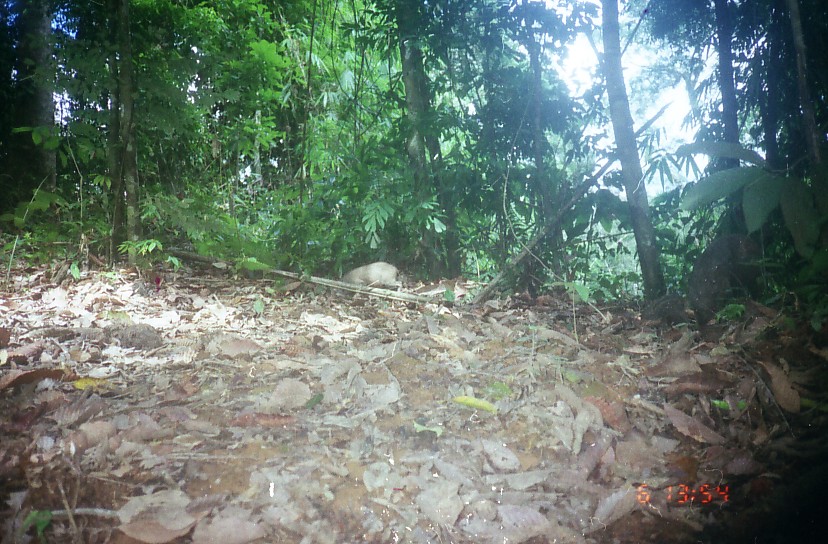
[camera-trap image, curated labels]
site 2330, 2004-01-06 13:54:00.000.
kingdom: Animalia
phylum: Chordata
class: Mammalia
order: Artiodactyla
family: Suidae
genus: Sus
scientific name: Sus scrofa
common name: wild boar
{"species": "Sus scrofa (wild boar)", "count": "3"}